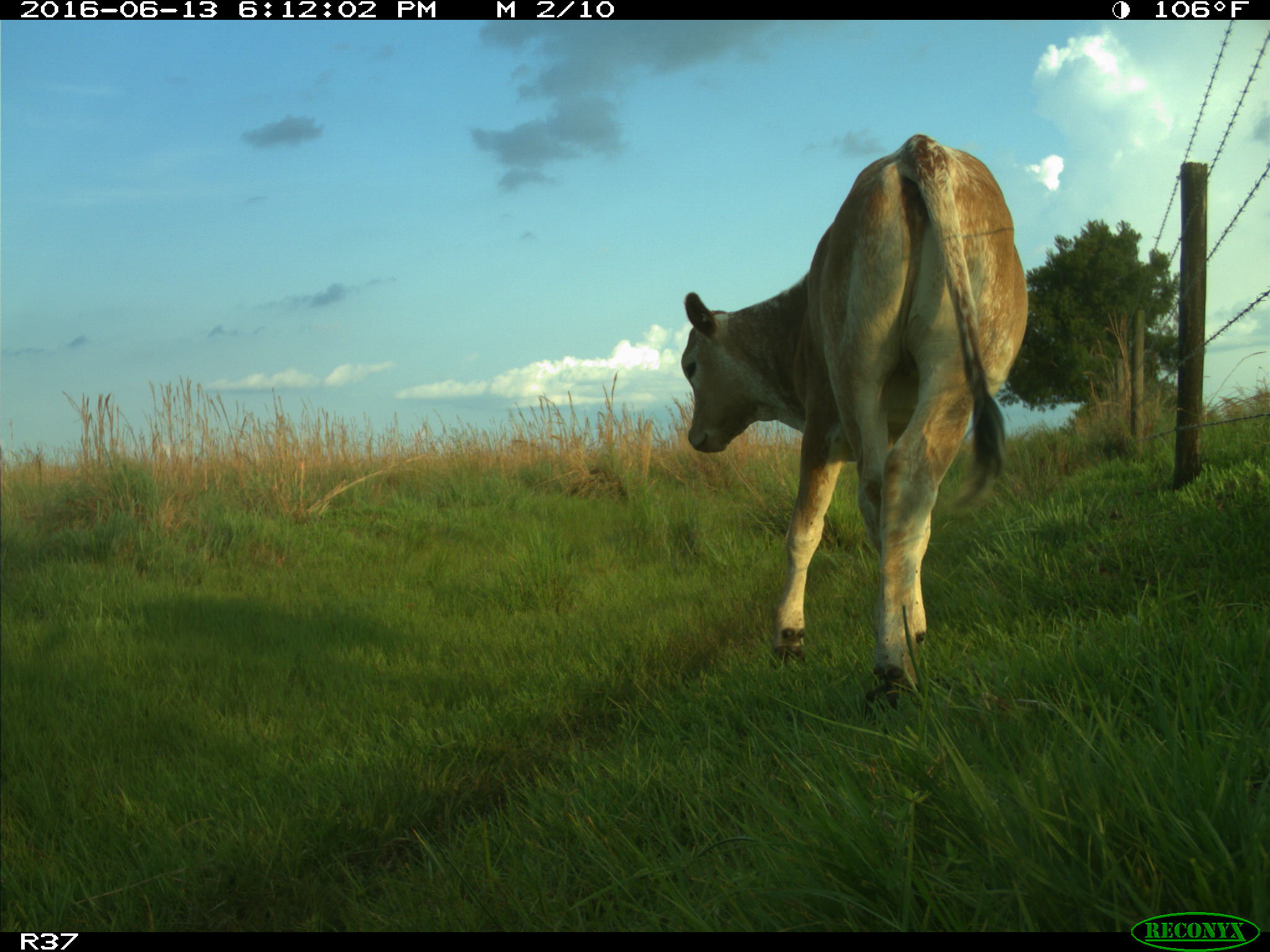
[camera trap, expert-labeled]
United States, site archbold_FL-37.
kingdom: Animalia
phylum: Chordata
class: Mammalia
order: Artiodactyla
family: Bovidae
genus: Bos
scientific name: Bos taurus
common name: domestic cow